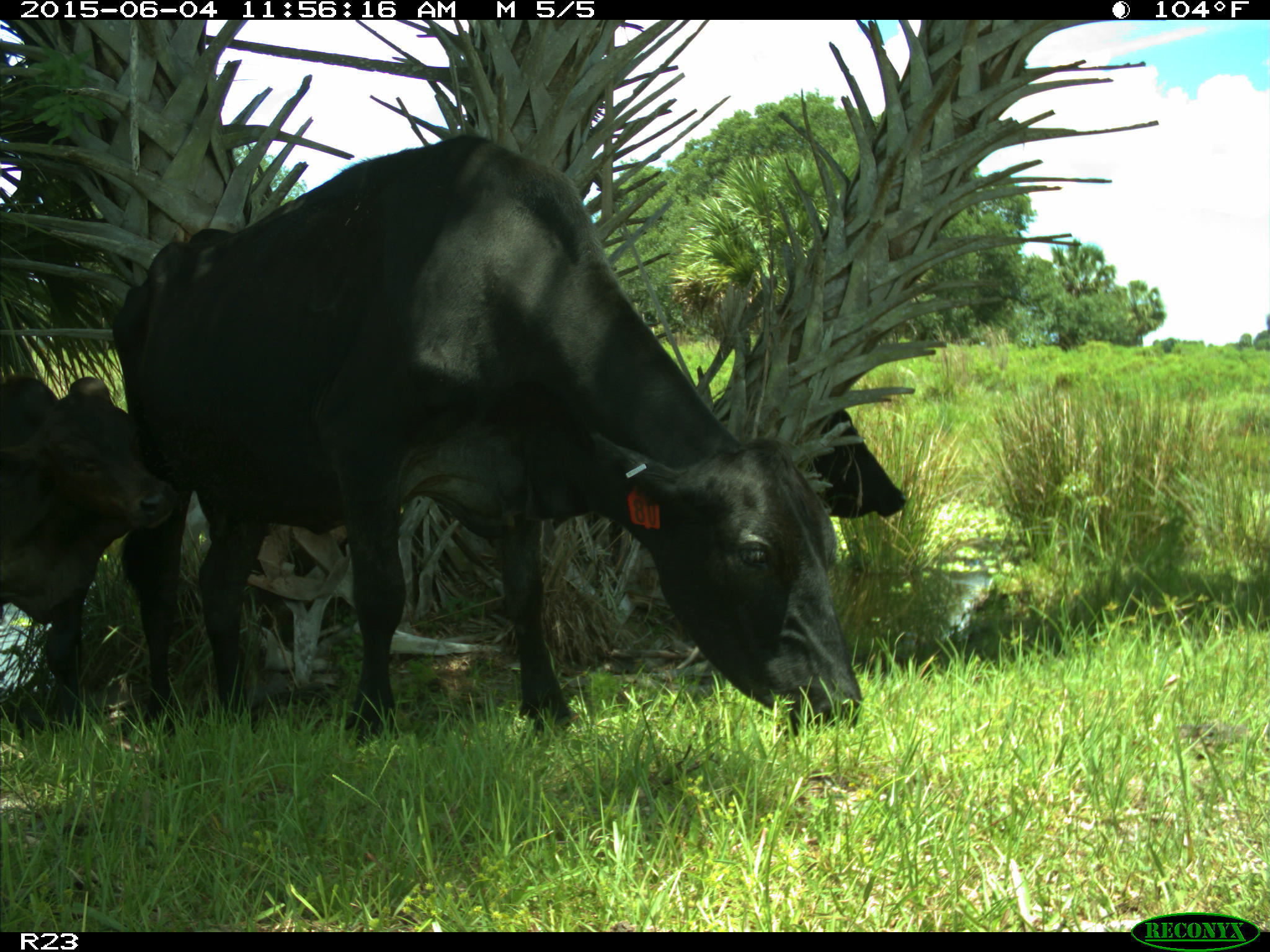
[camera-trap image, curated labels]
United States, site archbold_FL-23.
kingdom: Animalia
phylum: Chordata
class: Mammalia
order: Artiodactyla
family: Bovidae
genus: Bos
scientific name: Bos taurus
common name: domestic cow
Bos taurus (domestic cow).